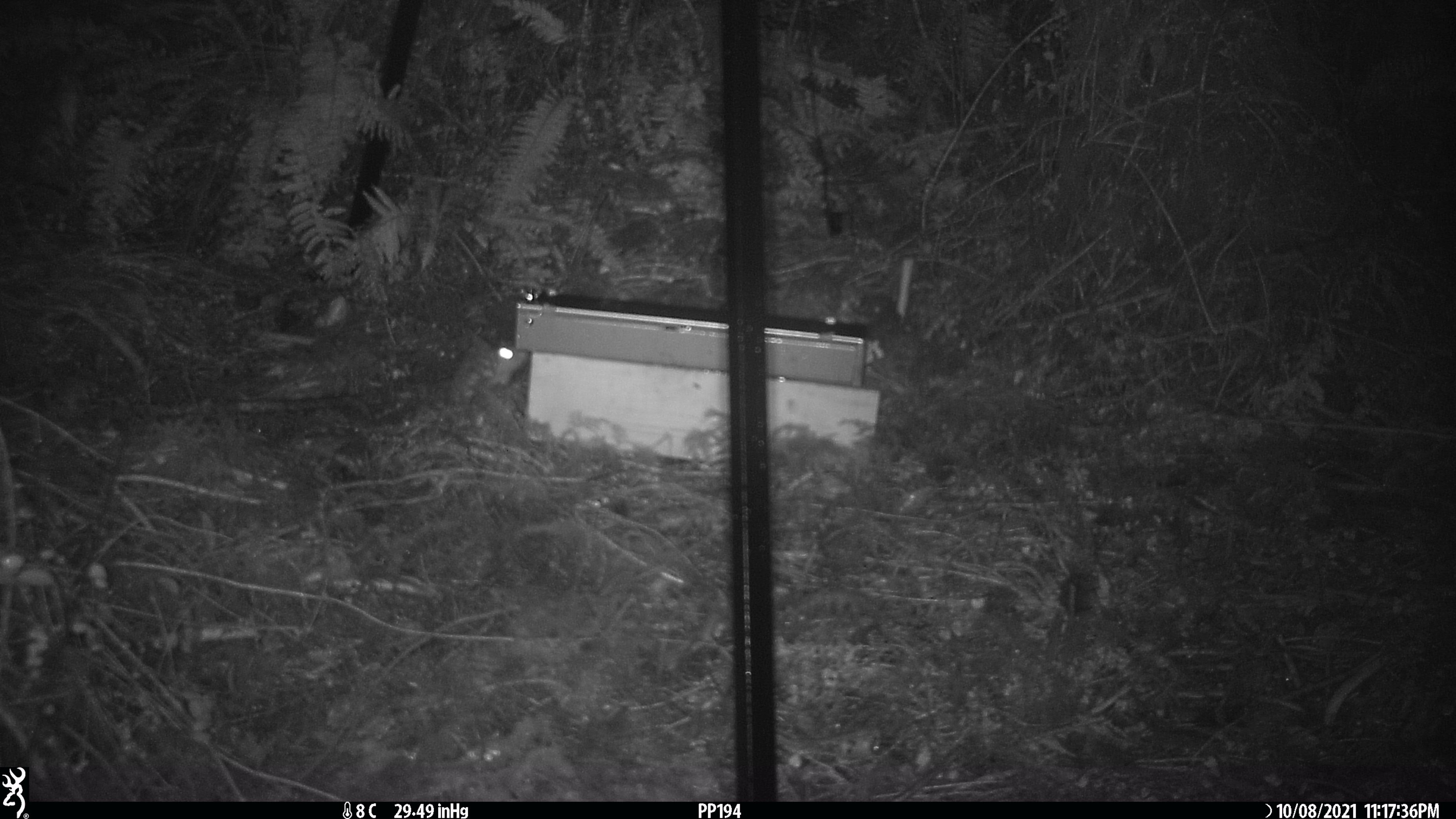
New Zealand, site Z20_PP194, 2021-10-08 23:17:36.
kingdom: Animalia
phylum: Chordata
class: Mammalia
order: Rodentia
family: Muridae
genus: Rattus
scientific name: Rattus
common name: rat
Rat (Rattus).